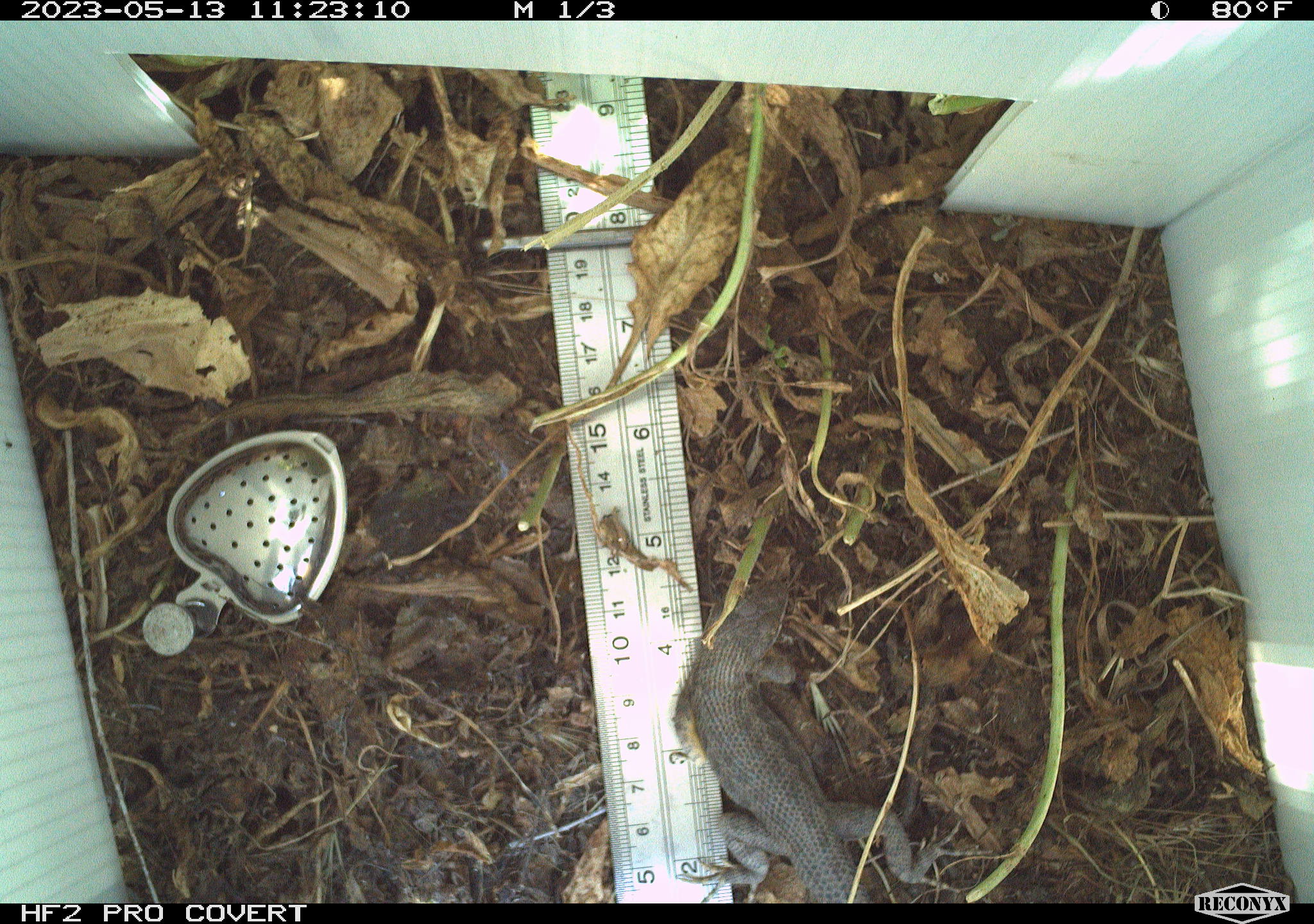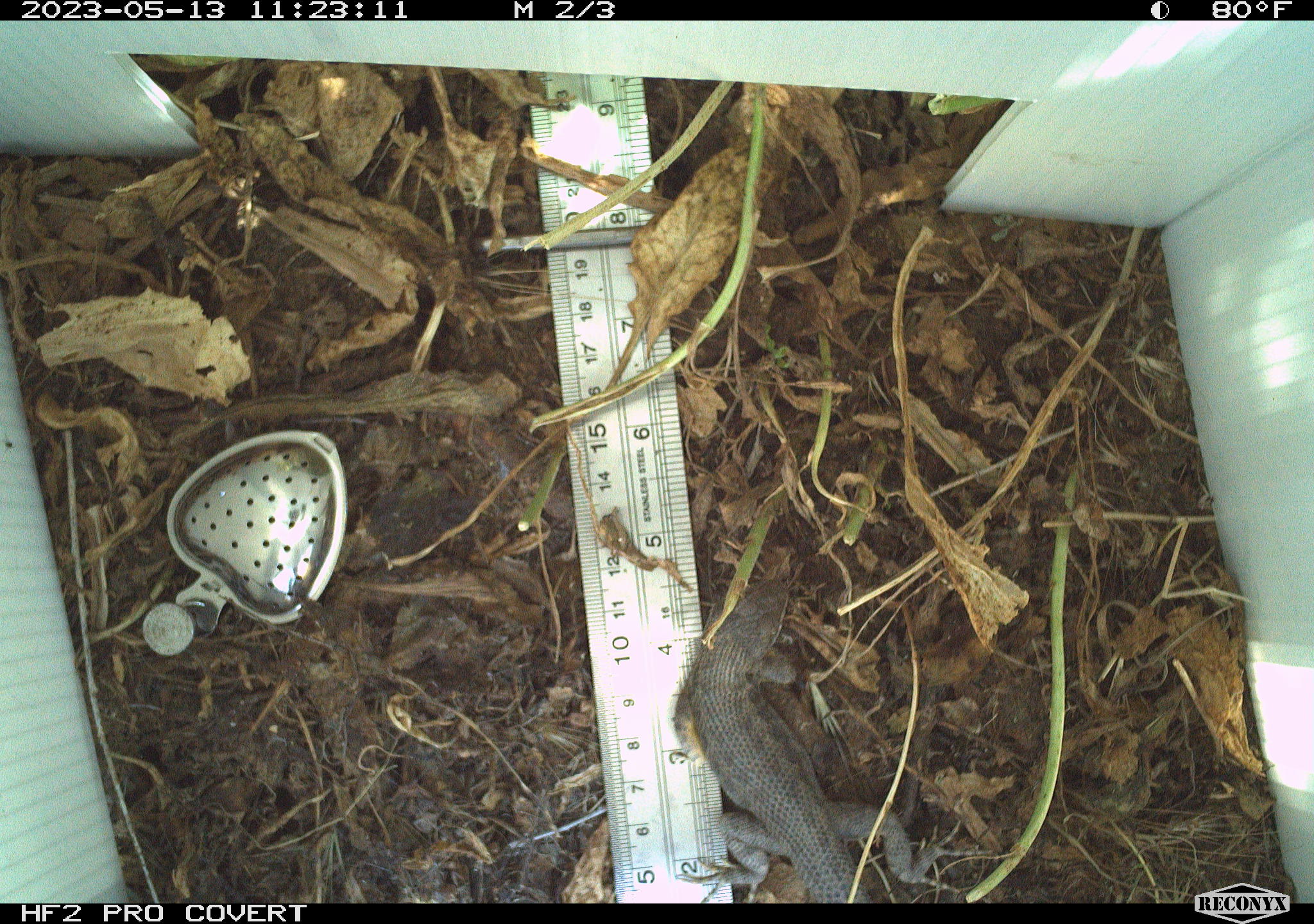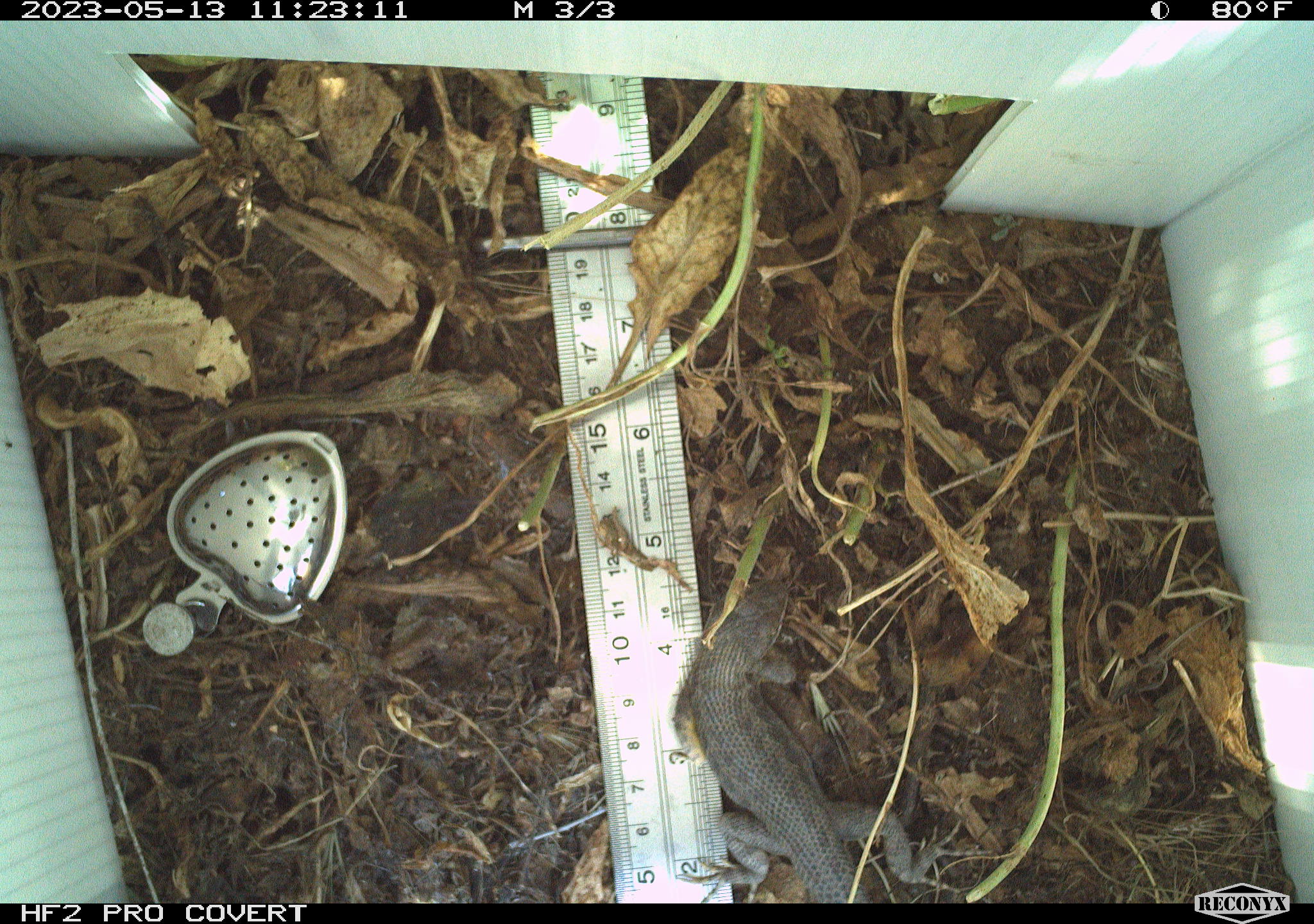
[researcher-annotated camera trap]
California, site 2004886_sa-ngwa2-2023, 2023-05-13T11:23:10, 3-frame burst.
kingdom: Animalia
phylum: Chordata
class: Reptilia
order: Squamata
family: Phrynosomatidae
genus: Uta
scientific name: Uta stansburiana elegans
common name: western side-blotched lizard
Western side-blotched lizard (Uta stansburiana elegans).